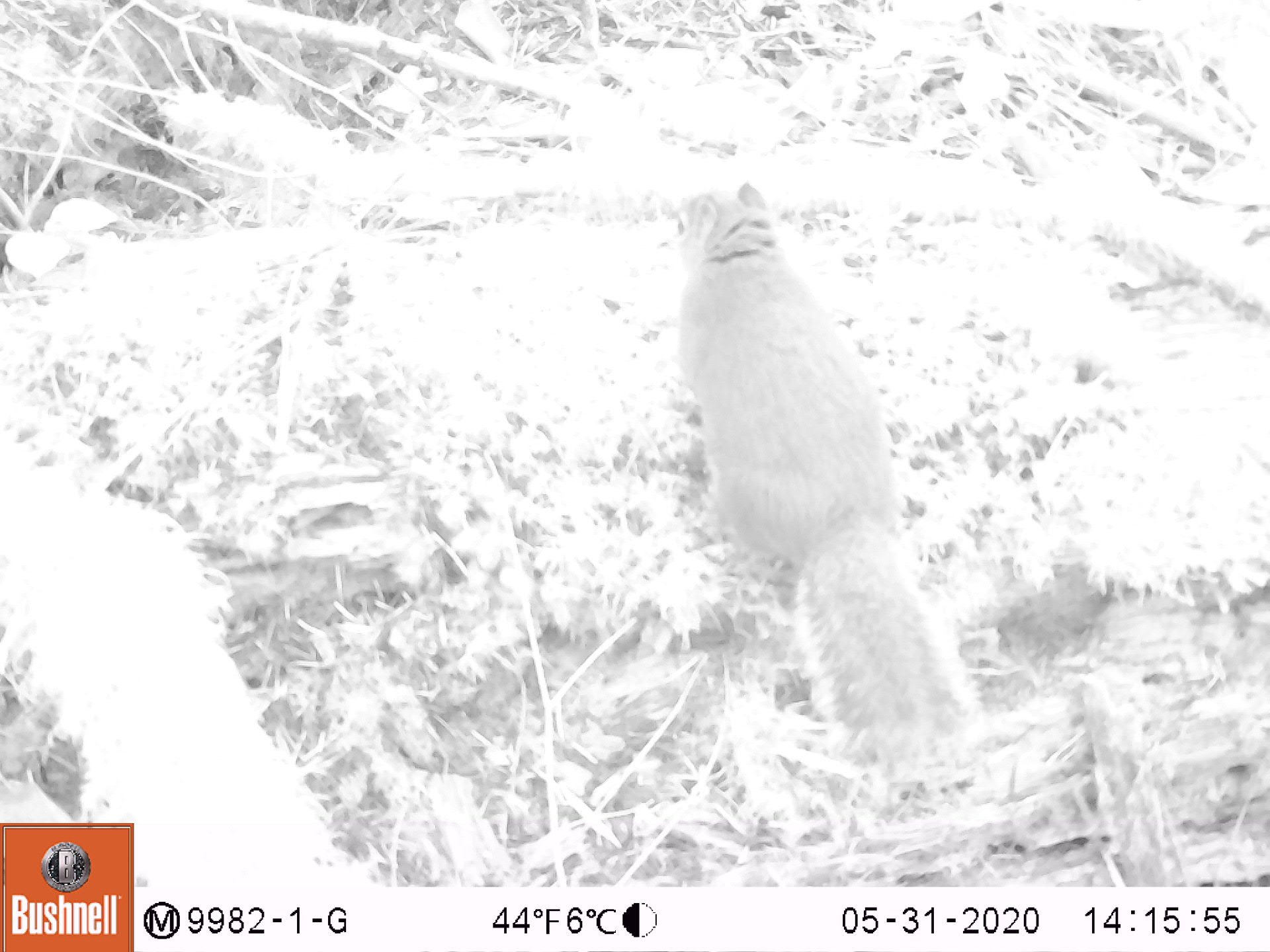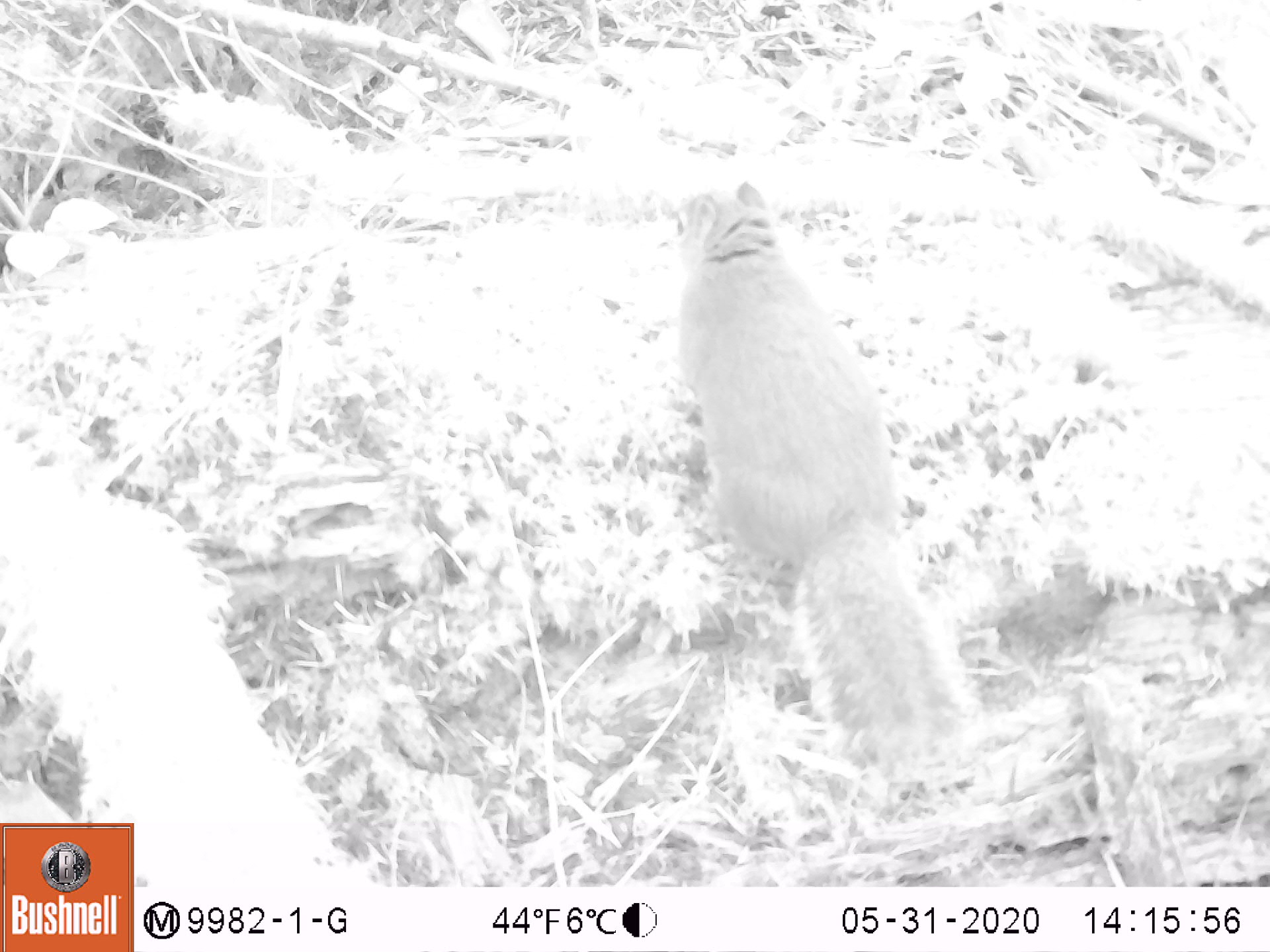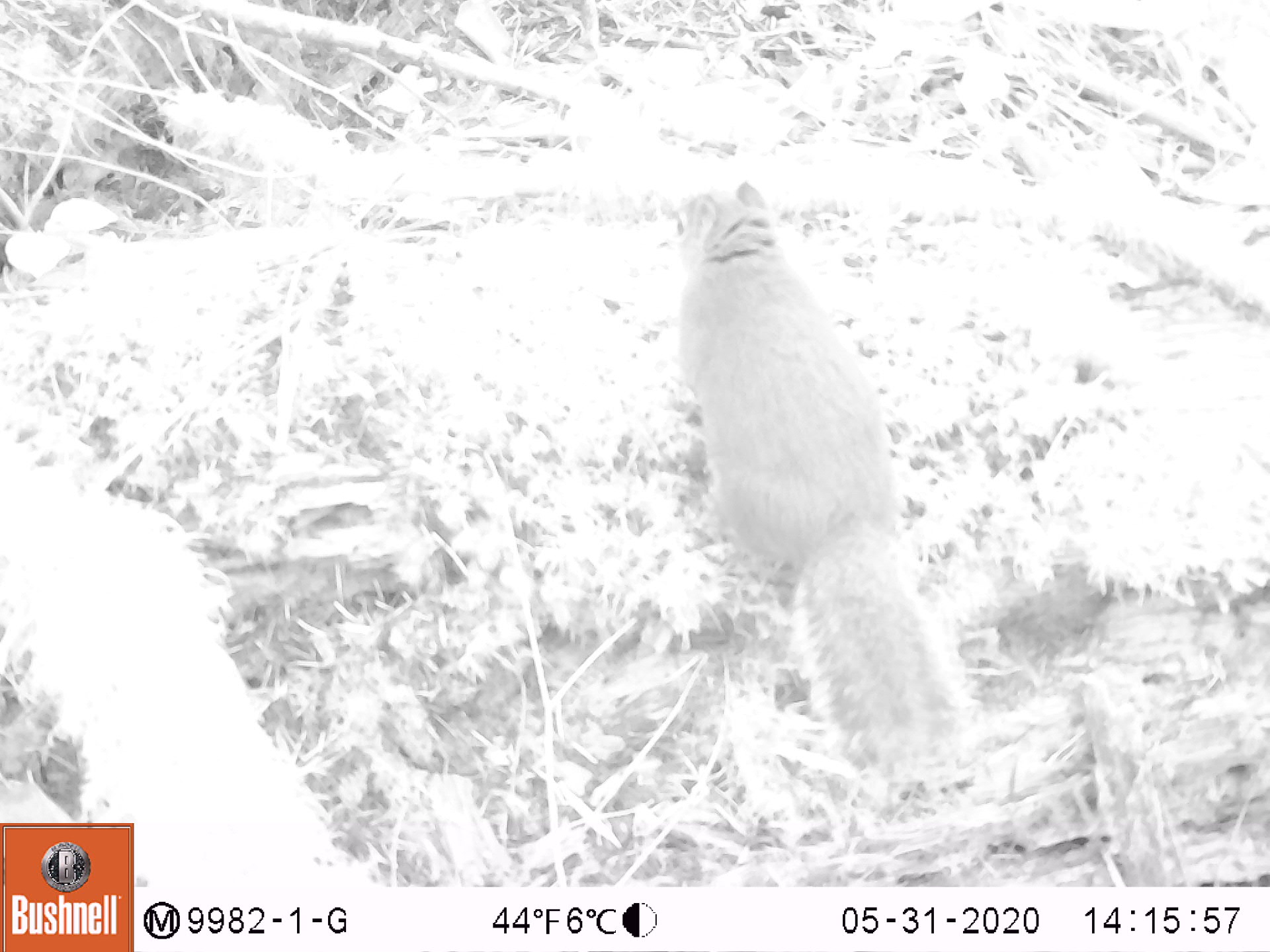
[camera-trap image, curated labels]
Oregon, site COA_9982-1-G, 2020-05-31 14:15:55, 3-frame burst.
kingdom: Animalia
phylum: Chordata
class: Mammalia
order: Rodentia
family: Sciuridae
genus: Tamiasciurus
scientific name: Tamiasciurus douglasii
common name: douglas squirrel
Douglas squirrel (Tamiasciurus douglasii).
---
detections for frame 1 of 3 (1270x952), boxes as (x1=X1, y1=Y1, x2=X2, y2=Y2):
douglas squirrel: (x1=668, y1=179, x2=970, y2=760)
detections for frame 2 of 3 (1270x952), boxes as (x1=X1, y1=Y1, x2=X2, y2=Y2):
douglas squirrel: (x1=660, y1=181, x2=966, y2=757)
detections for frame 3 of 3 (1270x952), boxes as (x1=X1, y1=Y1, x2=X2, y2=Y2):
douglas squirrel: (x1=667, y1=174, x2=955, y2=755)